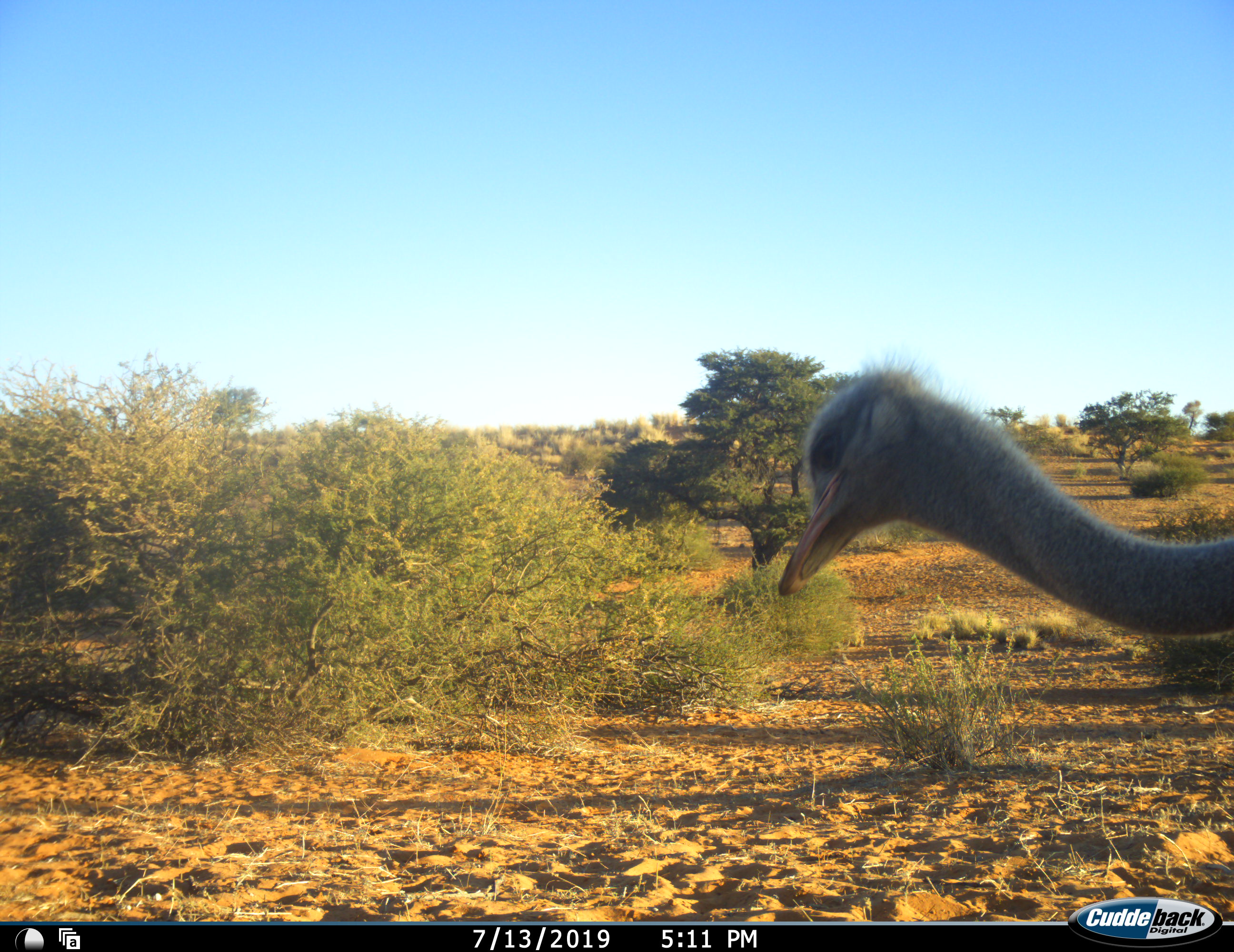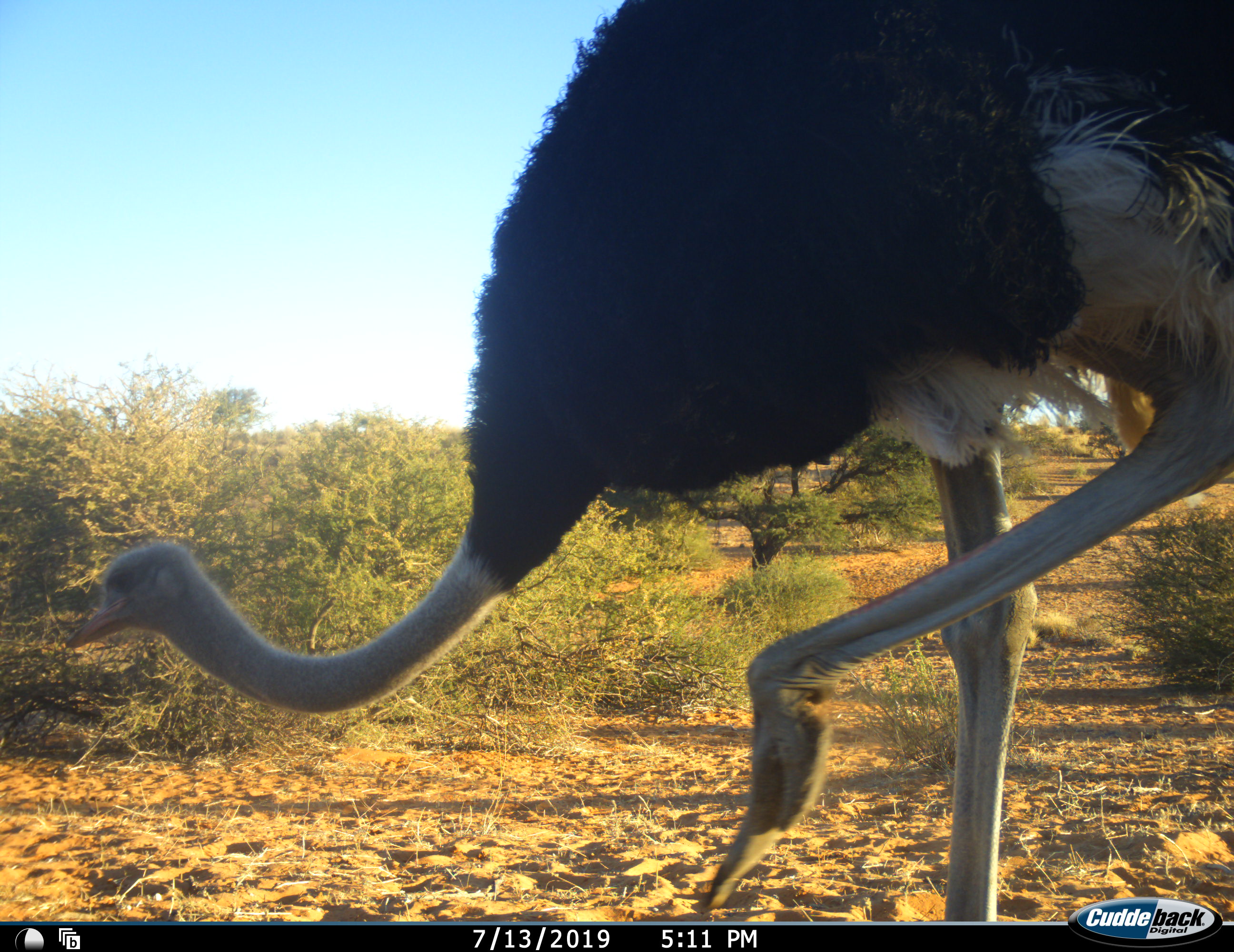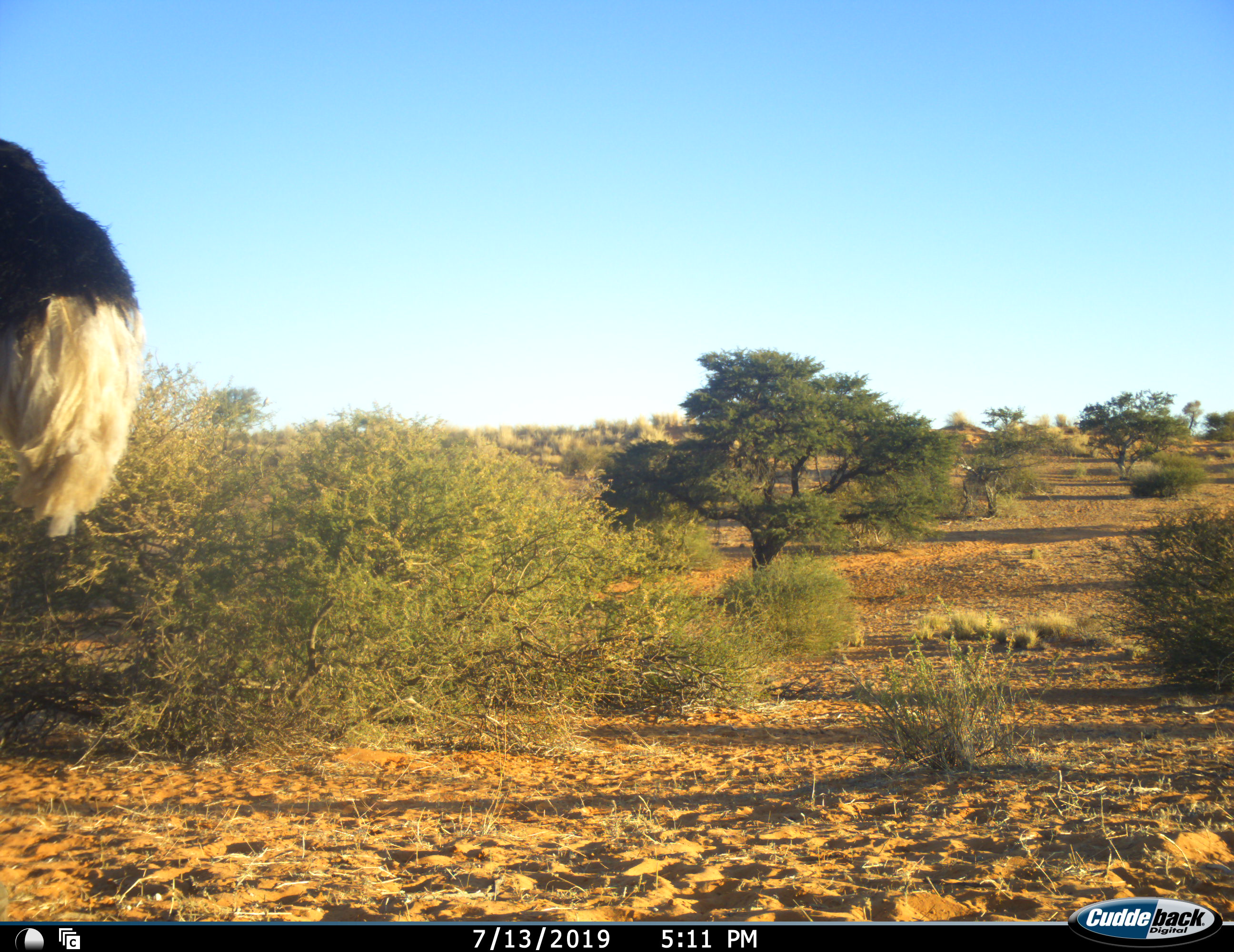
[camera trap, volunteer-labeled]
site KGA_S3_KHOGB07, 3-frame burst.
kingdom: Animalia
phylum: Chordata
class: Aves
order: Struthioniformes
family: Struthionidae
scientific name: Struthionidae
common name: ostrich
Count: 1.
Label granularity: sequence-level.